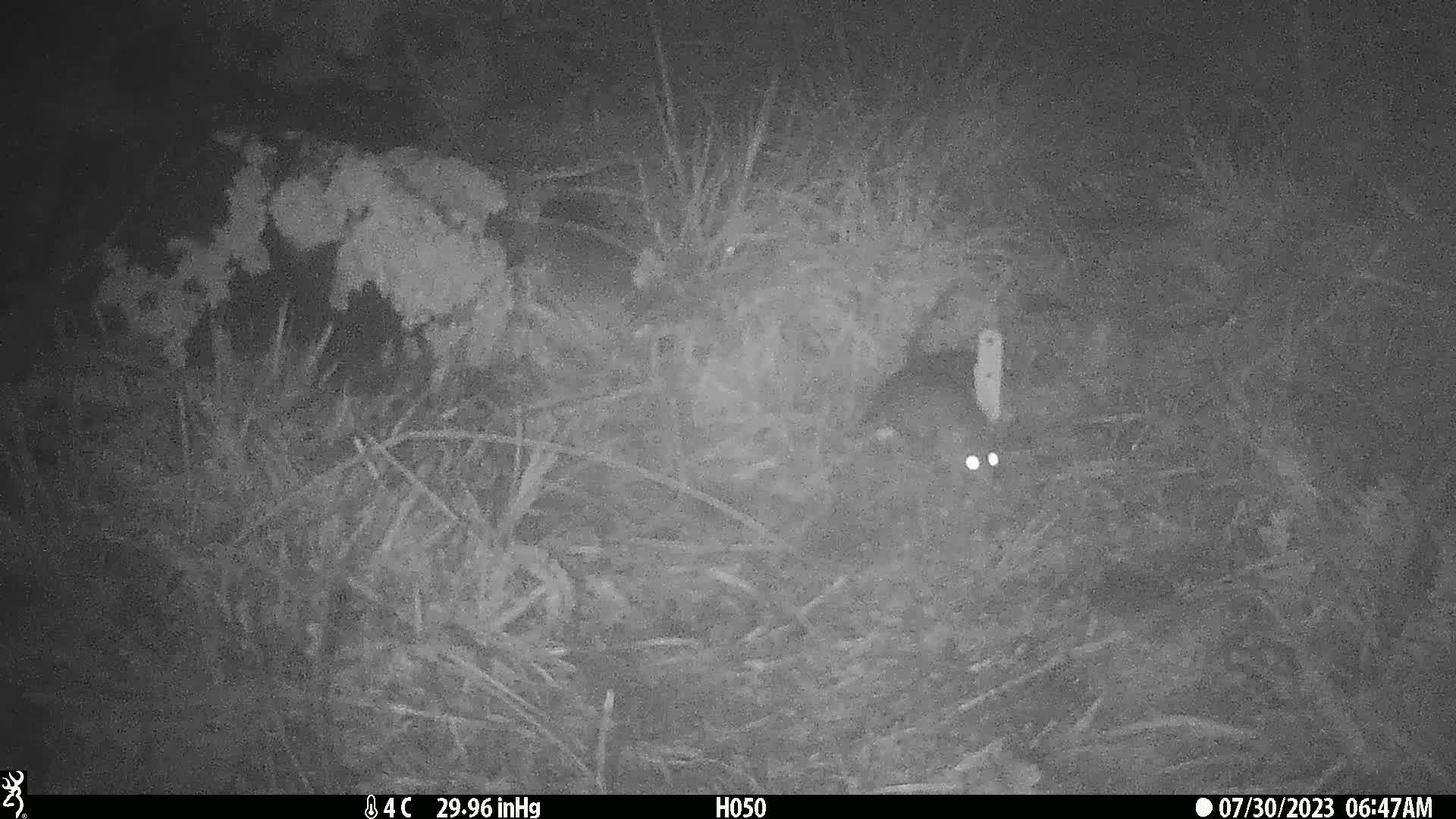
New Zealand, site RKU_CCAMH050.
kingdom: Animalia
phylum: Chordata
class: Mammalia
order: Rodentia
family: Muridae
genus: Rattus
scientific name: Rattus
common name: rat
Rat (Rattus).